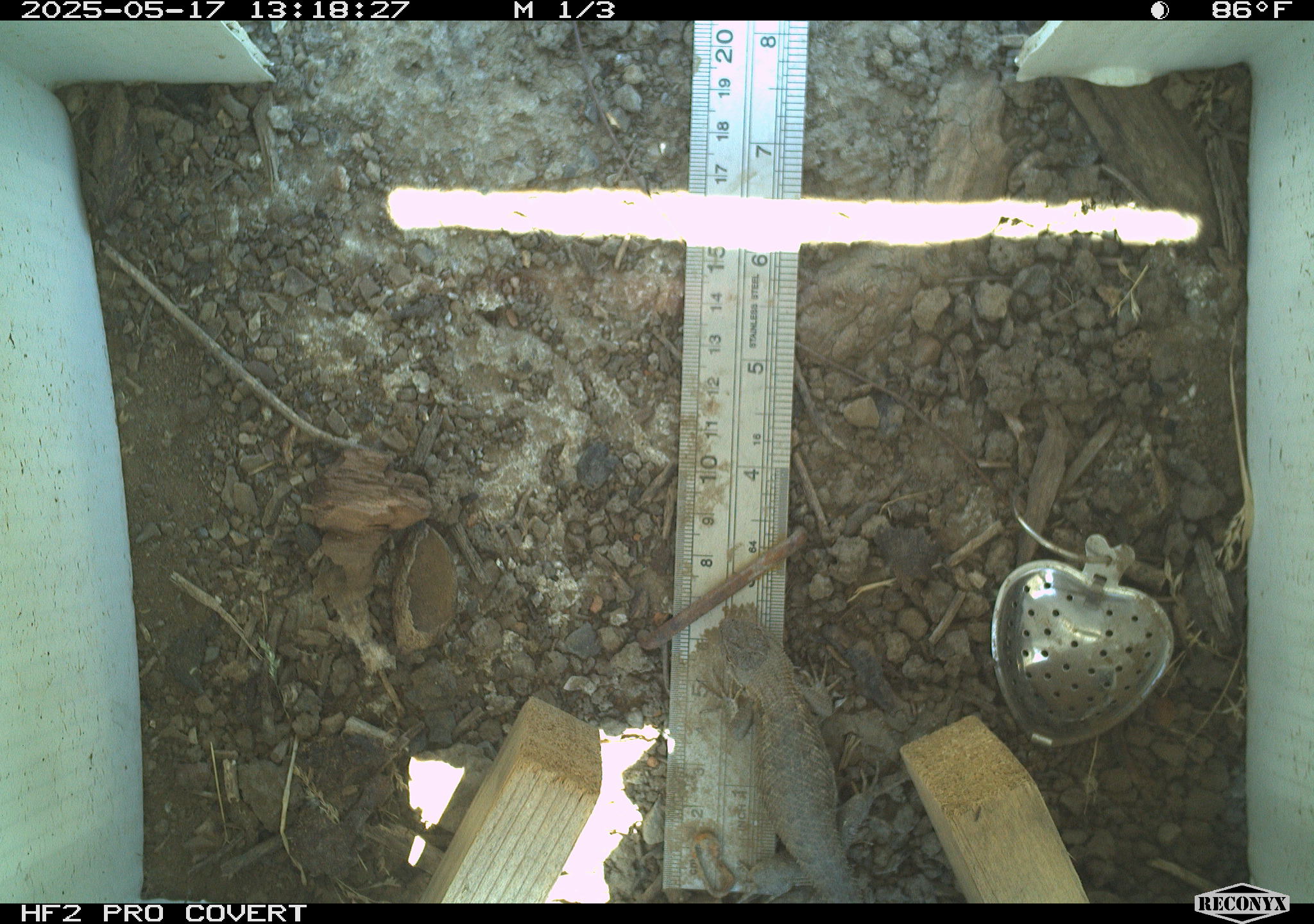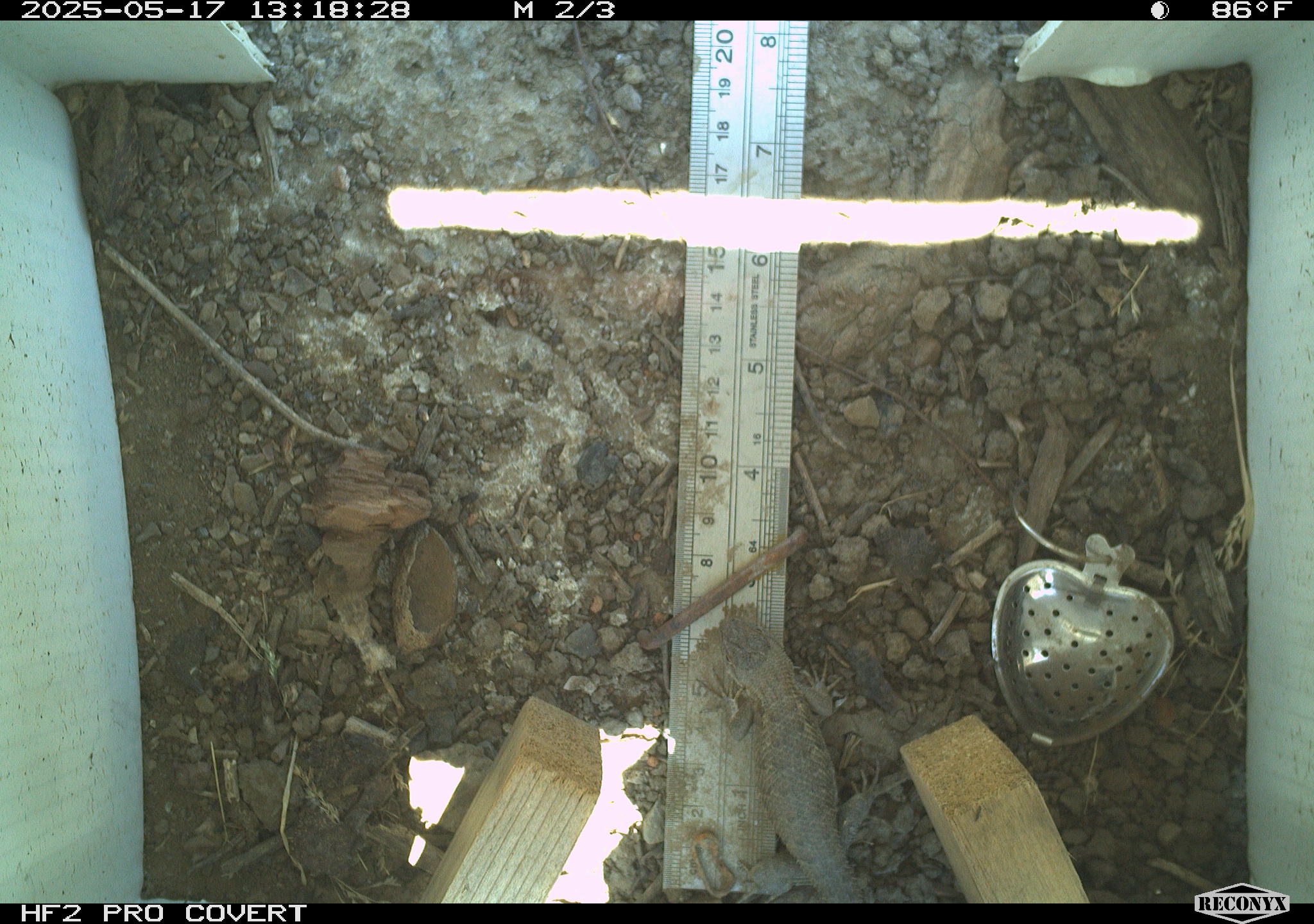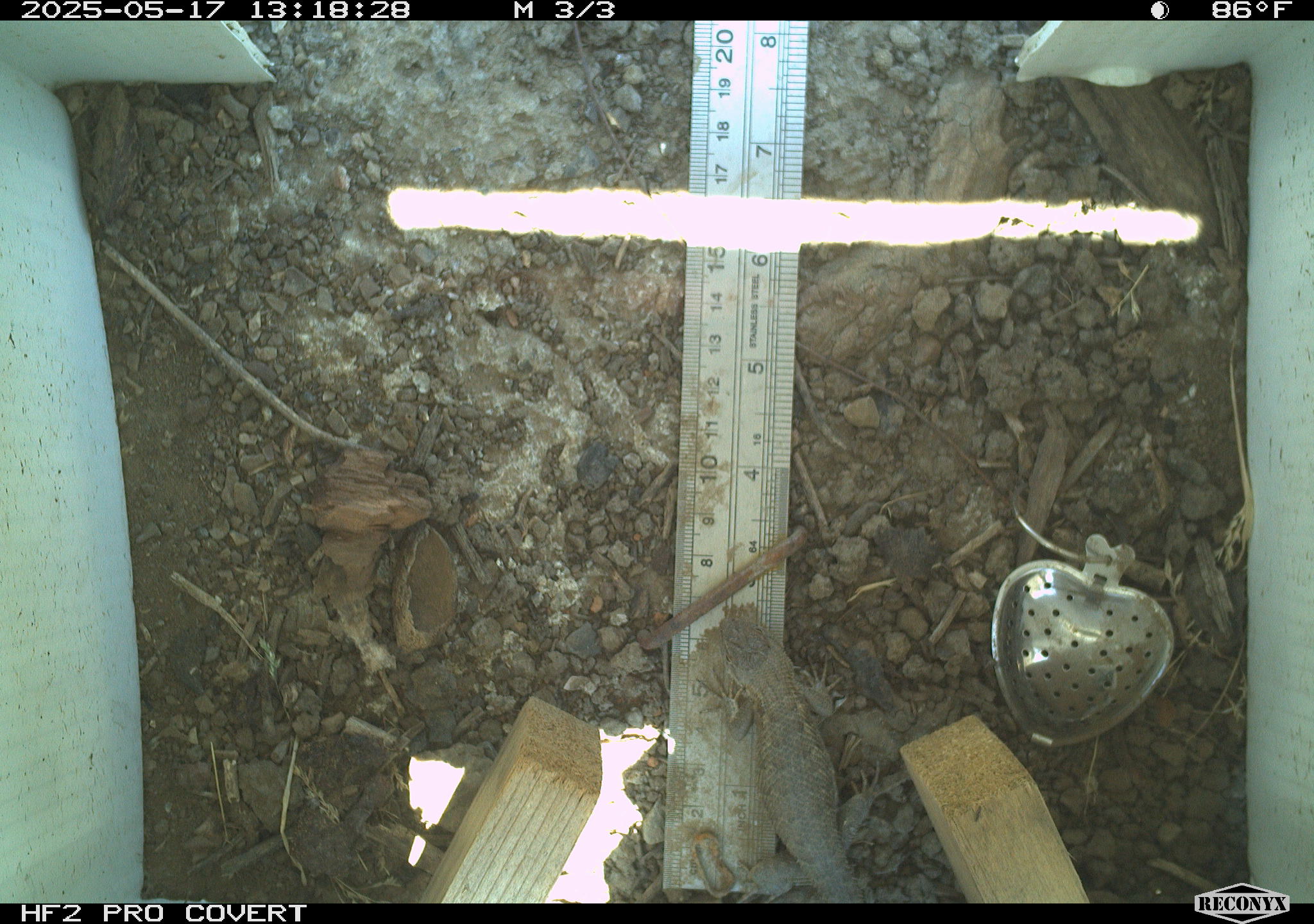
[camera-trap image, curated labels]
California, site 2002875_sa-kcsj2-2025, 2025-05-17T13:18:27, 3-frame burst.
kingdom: Animalia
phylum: Chordata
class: Reptilia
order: Squamata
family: Phrynosomatidae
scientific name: Phrynosomatidae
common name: north american spiny lizards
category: sceloporus/uta species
Sceloporus/uta species (north american spiny lizards) (Phrynosomatidae).